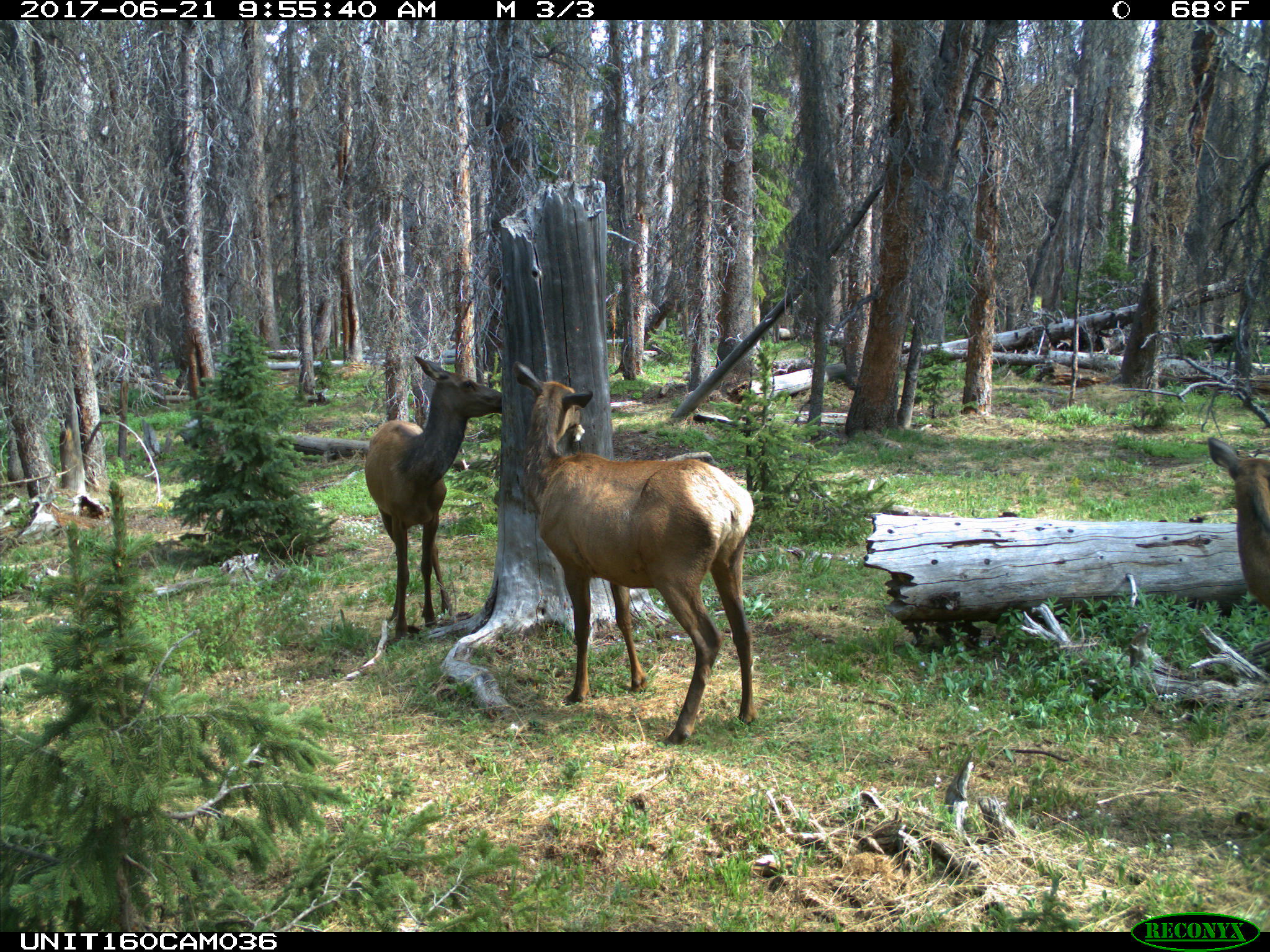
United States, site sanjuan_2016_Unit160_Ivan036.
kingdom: Animalia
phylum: Chordata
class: Mammalia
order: Artiodactyla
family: Cervidae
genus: Cervus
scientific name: Cervus elaphus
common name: red deer